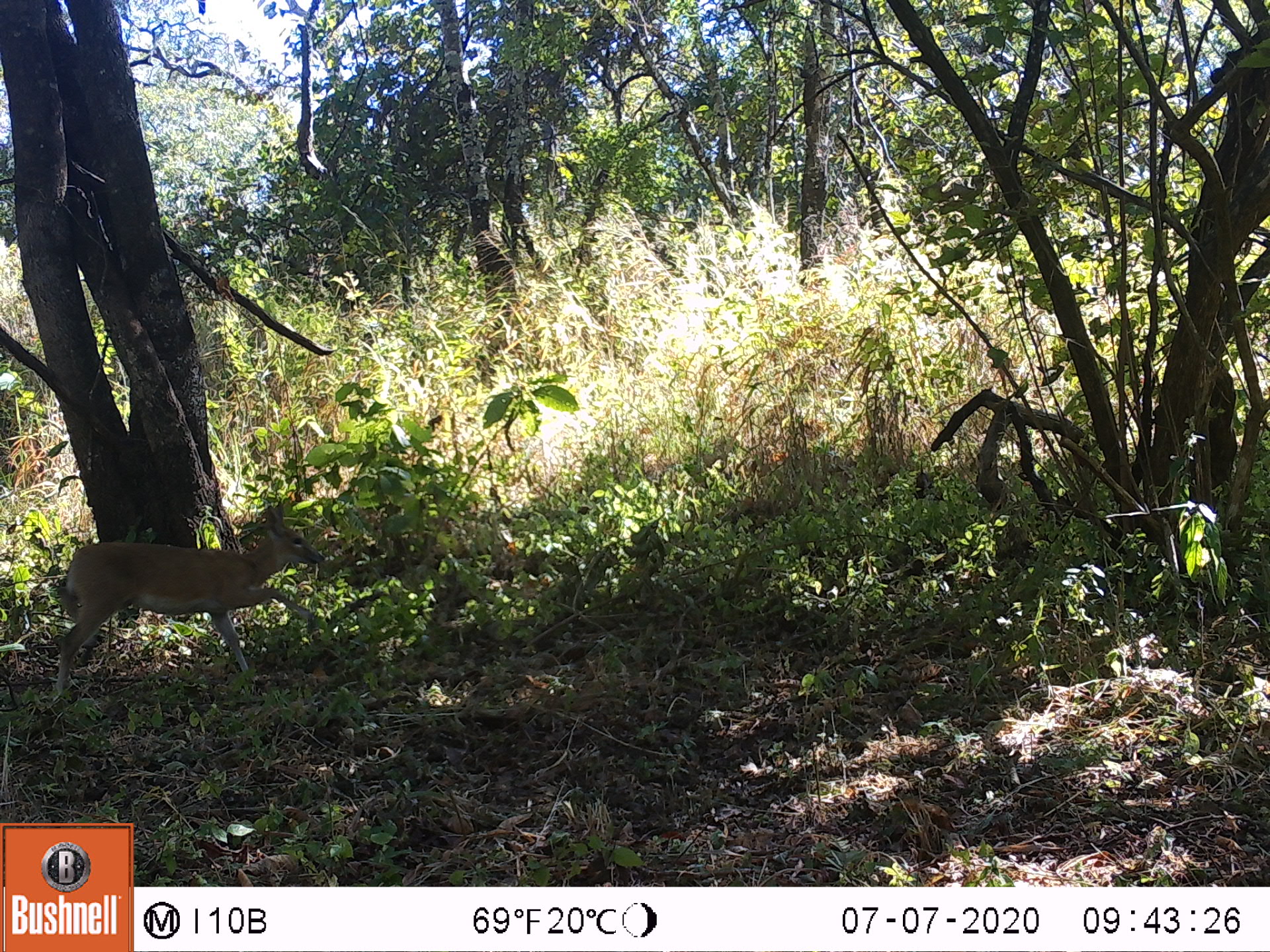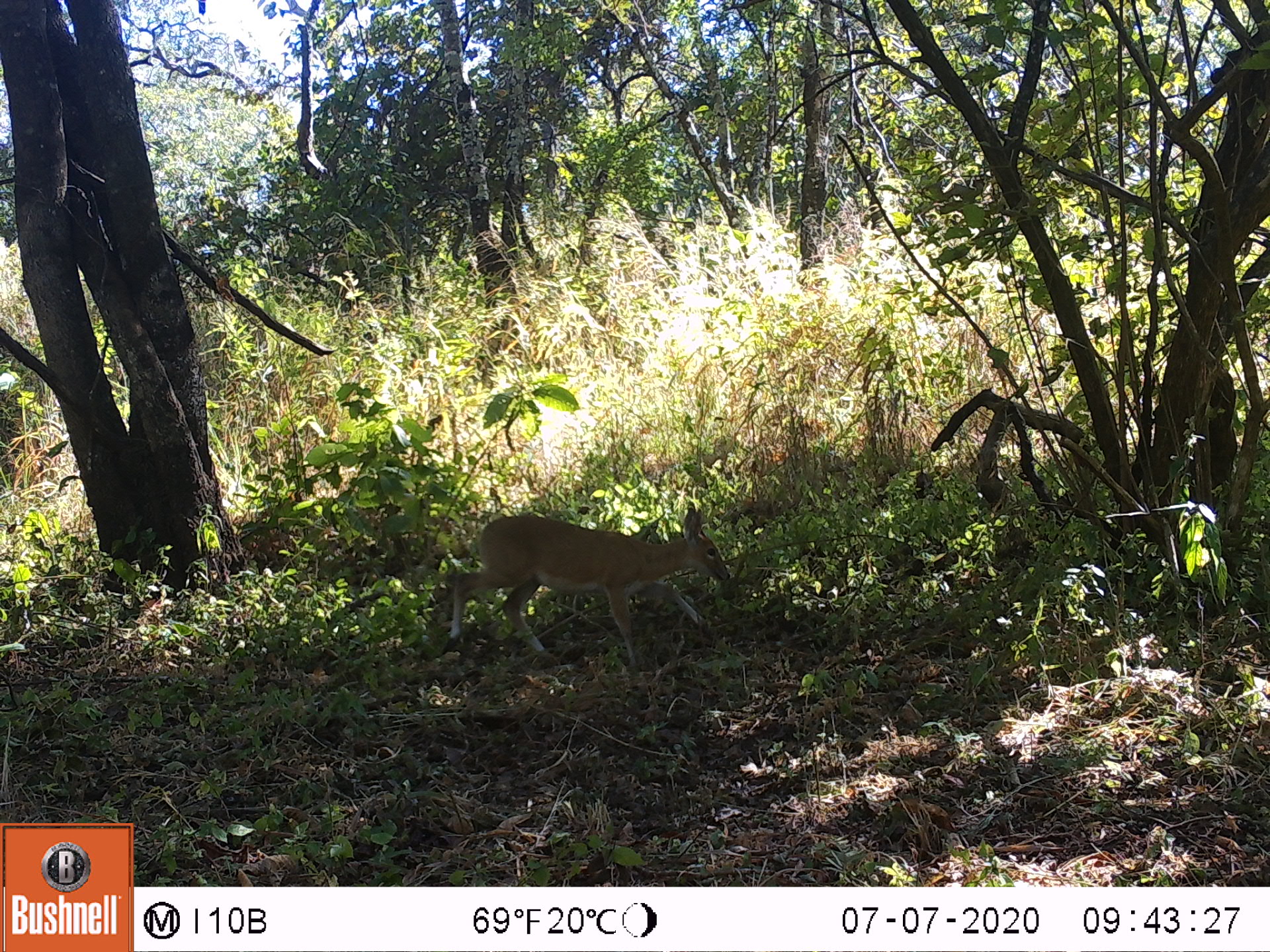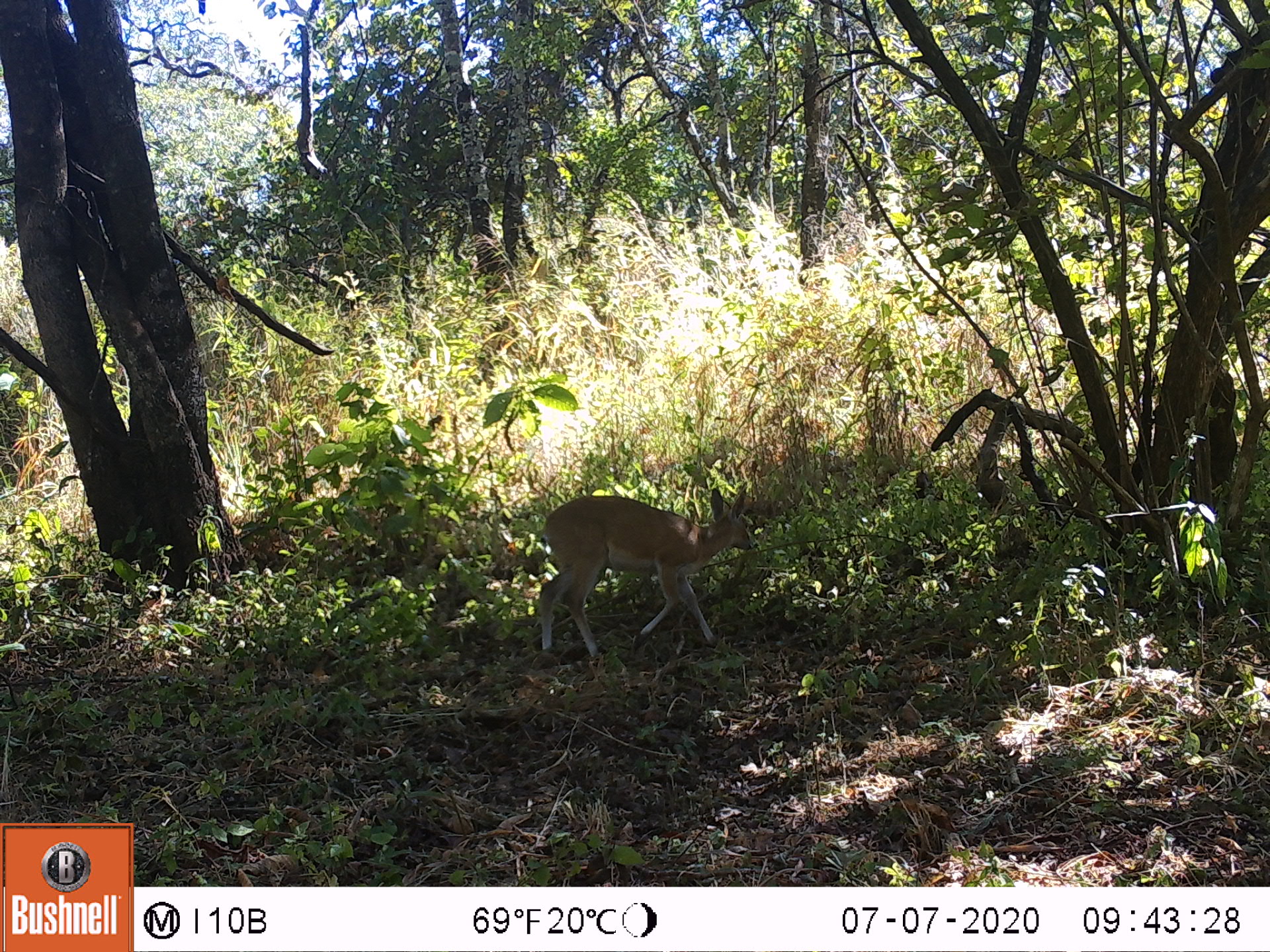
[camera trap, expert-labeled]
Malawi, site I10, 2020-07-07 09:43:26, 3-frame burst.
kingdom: Animalia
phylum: Chordata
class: Mammalia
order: Artiodactyla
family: Bovidae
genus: Sylvicapra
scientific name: Sylvicapra grimmia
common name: common duiker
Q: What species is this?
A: Common duiker (Sylvicapra grimmia).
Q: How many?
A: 1.